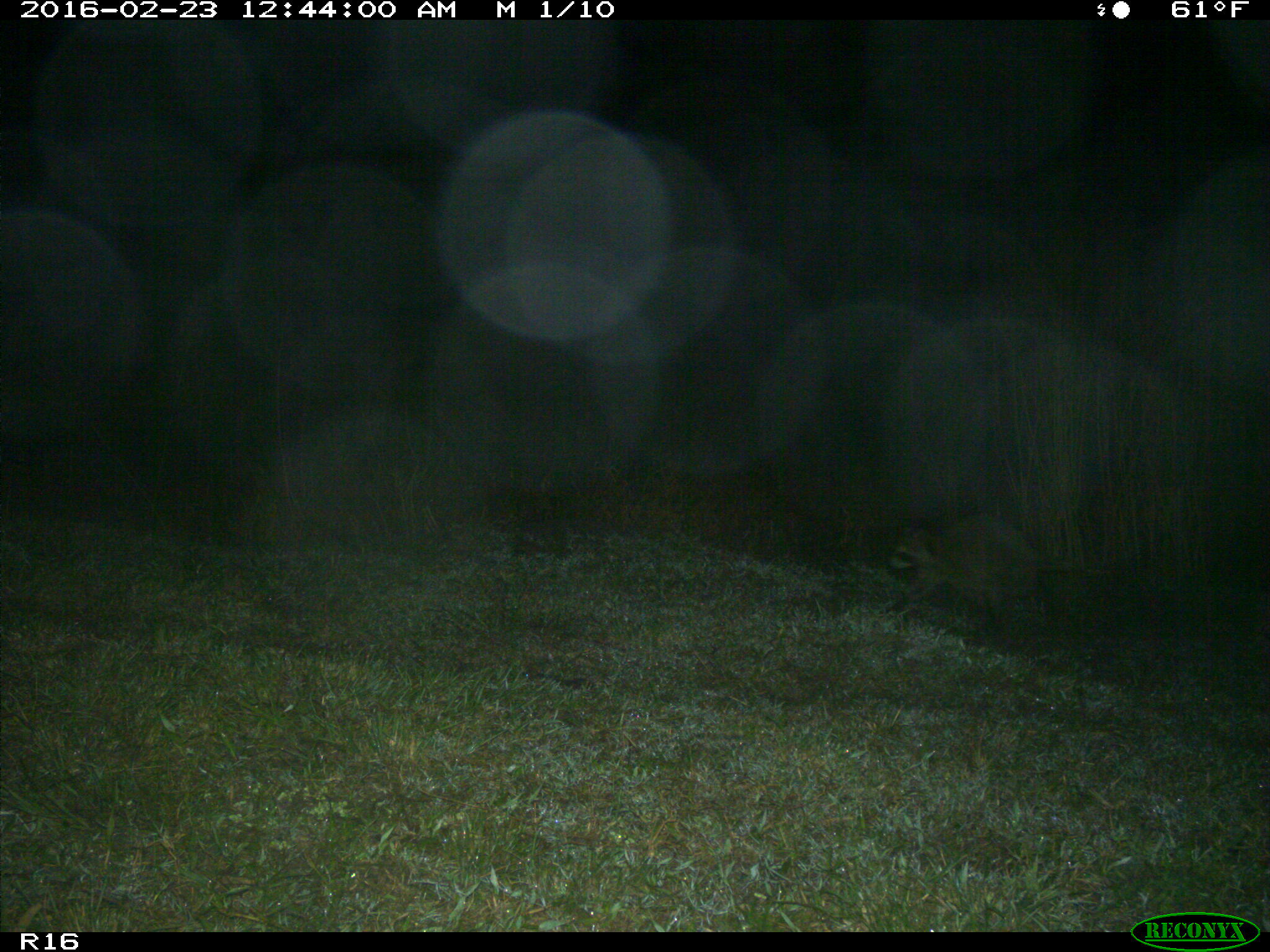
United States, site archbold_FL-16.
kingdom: Animalia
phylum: Chordata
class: Mammalia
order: Carnivora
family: Procyonidae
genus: Procyon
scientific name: Procyon lotor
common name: common raccoon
Procyon lotor (common raccoon).